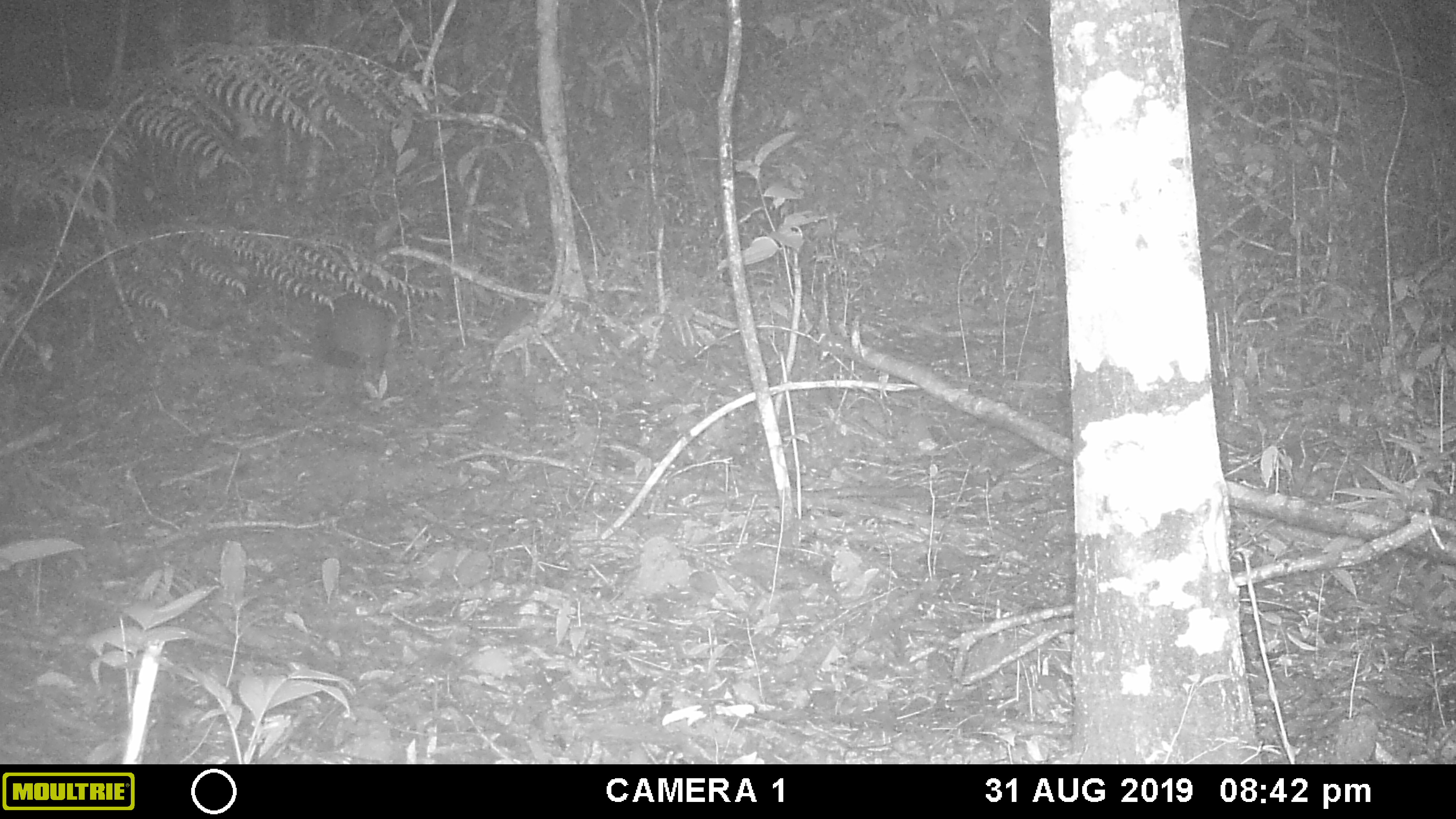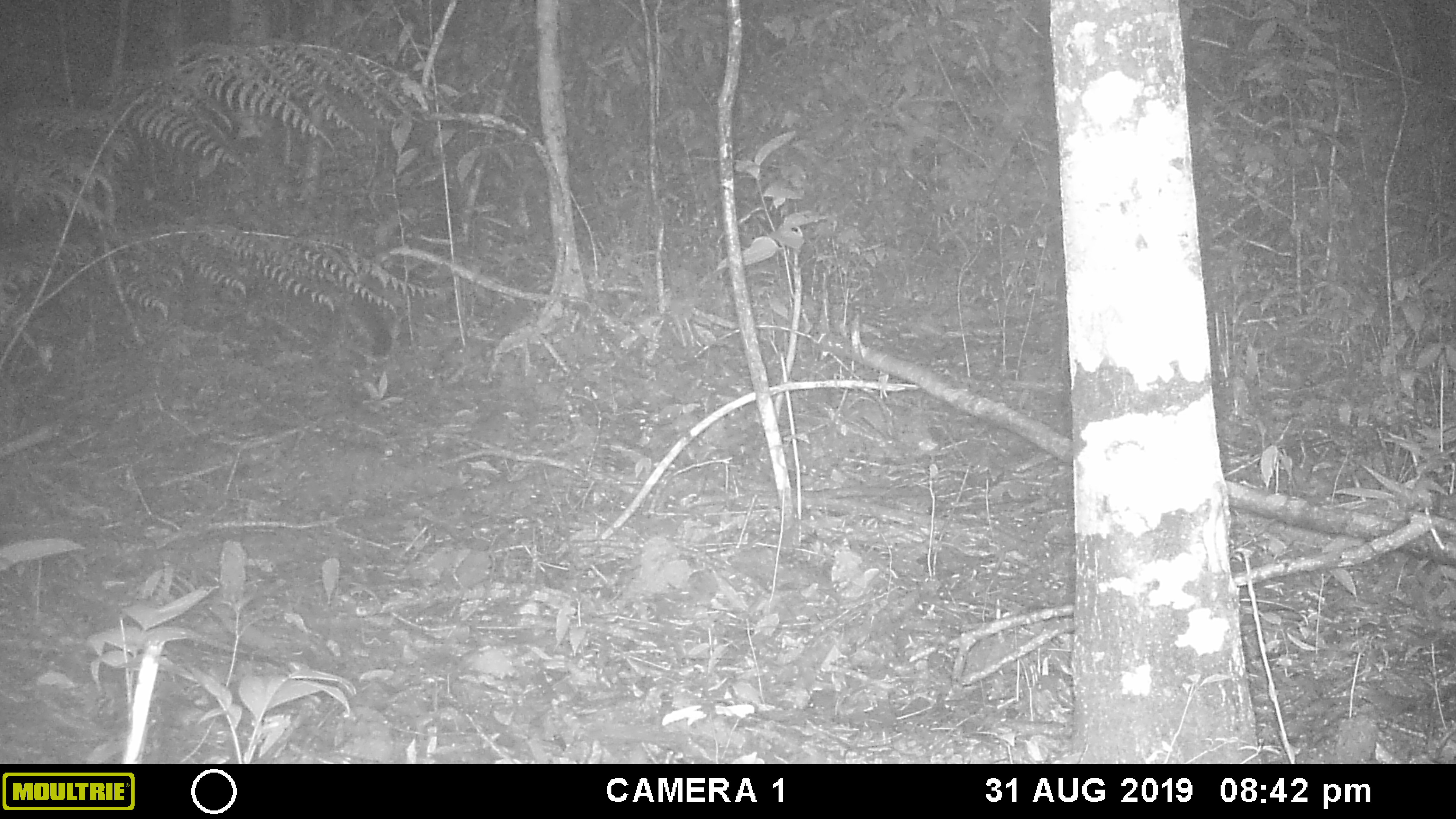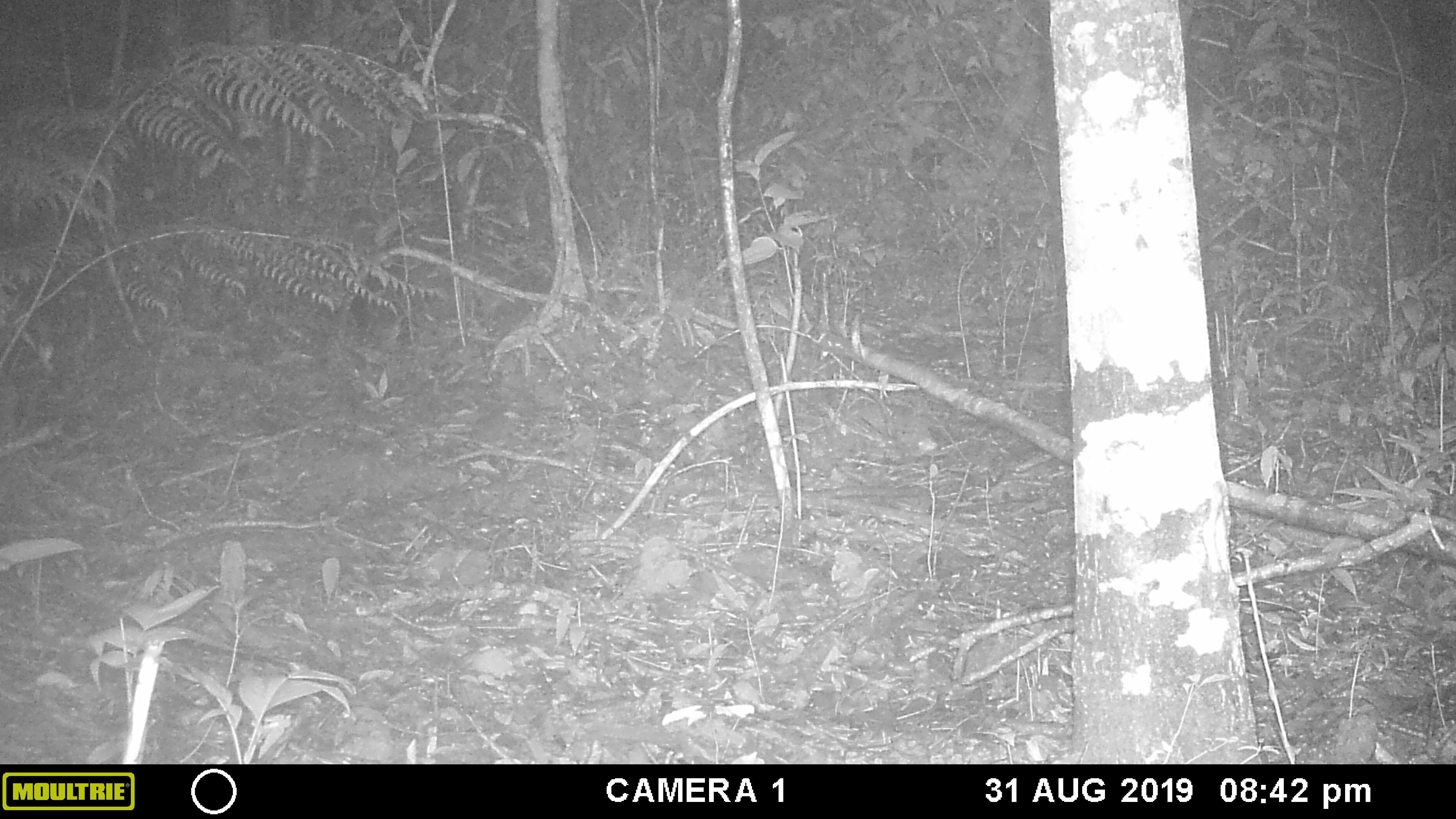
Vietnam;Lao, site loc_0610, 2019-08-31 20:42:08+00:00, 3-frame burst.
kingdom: Animalia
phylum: Chordata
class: Mammalia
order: Carnivora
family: Viverridae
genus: Paguma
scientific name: Paguma larvata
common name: masked palm civet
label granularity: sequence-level